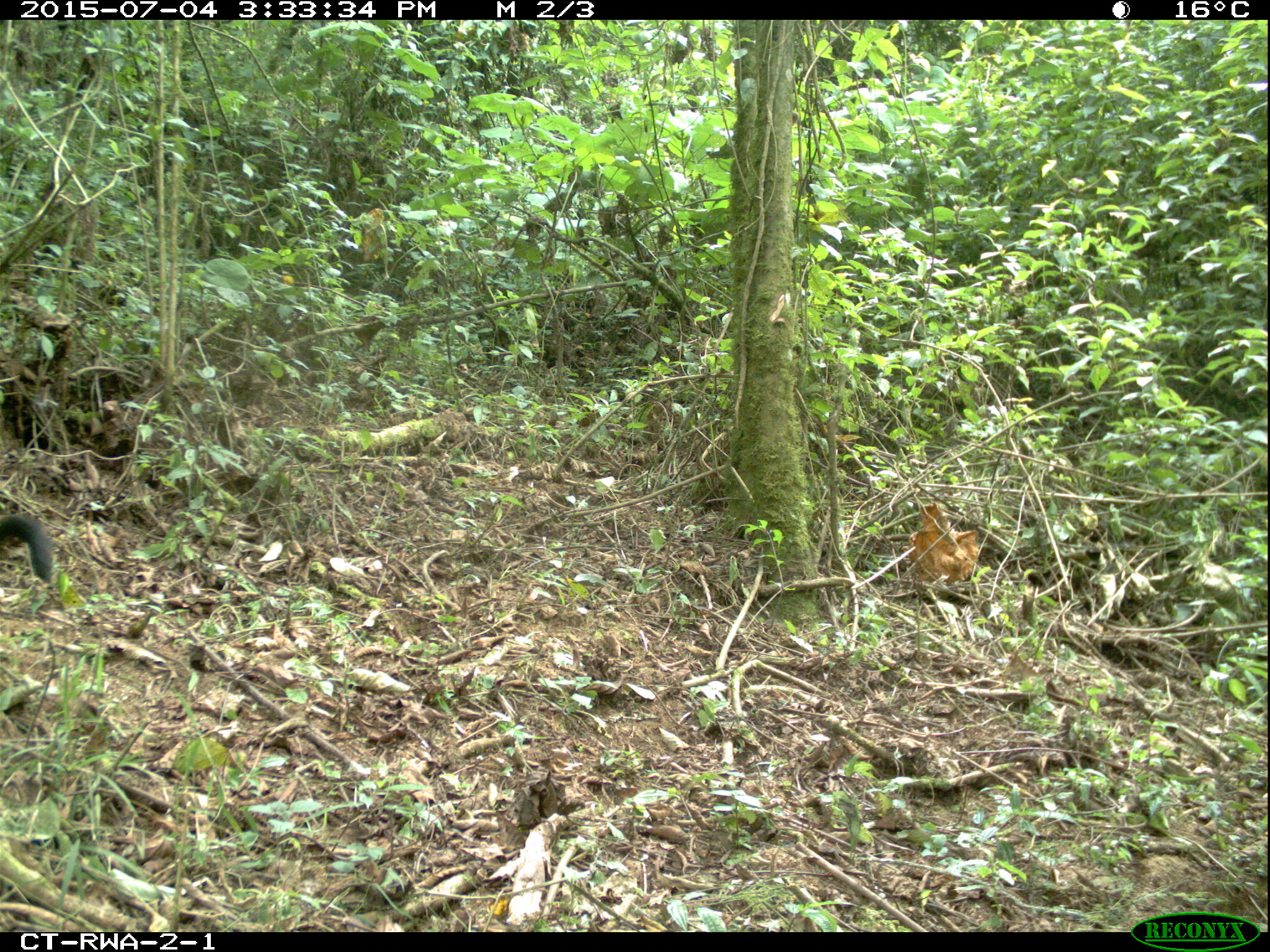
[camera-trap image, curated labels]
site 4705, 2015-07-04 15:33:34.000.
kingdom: Animalia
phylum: Chordata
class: Mammalia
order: Primates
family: Cercopithecidae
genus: Allochrocebus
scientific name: Allochrocebus lhoesti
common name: l'hoest's monkey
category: cercopithecus lhoesti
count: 1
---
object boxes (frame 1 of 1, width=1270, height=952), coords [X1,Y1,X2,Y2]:
cercopithecus lhoesti: [1,513,54,584]